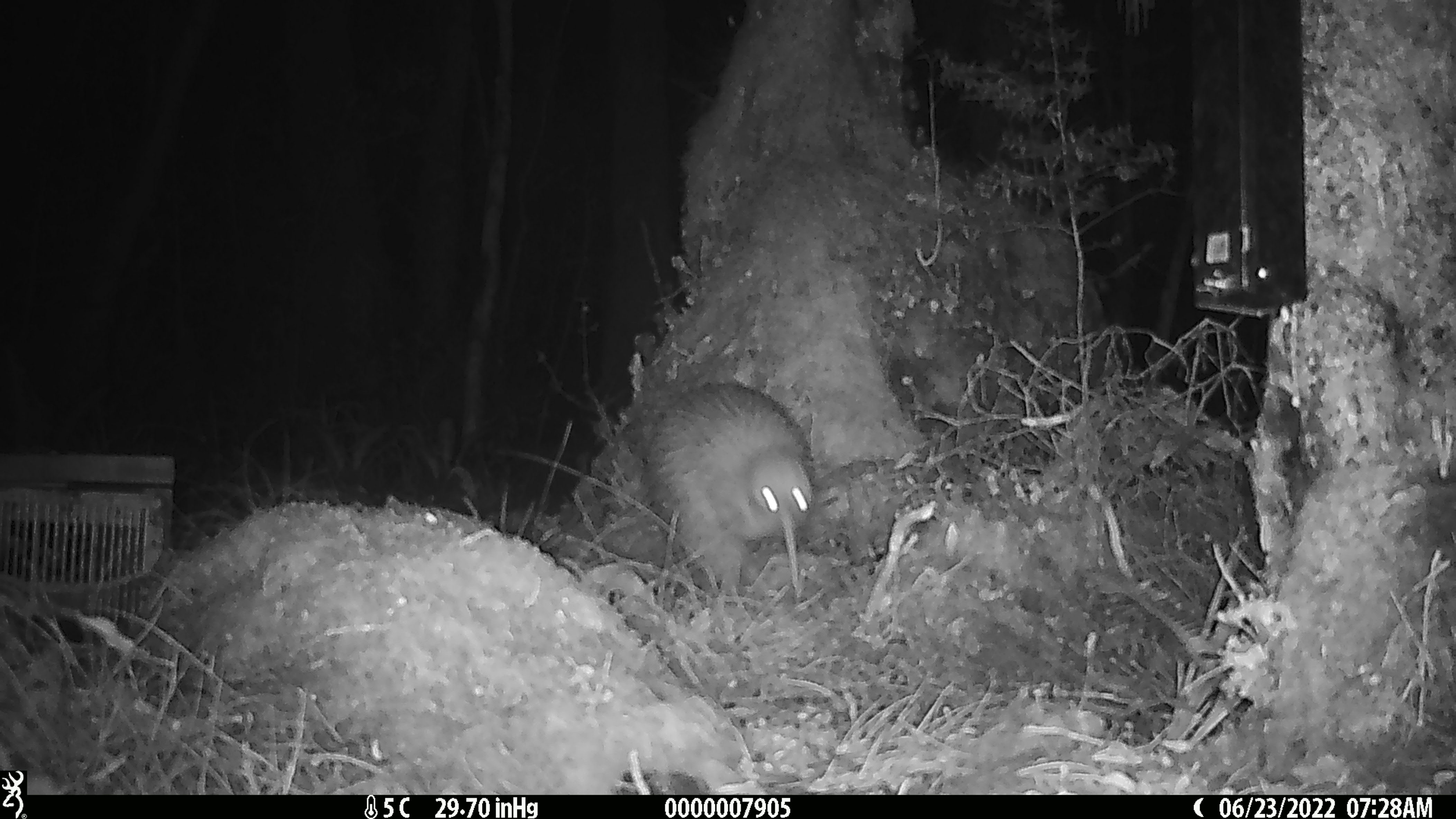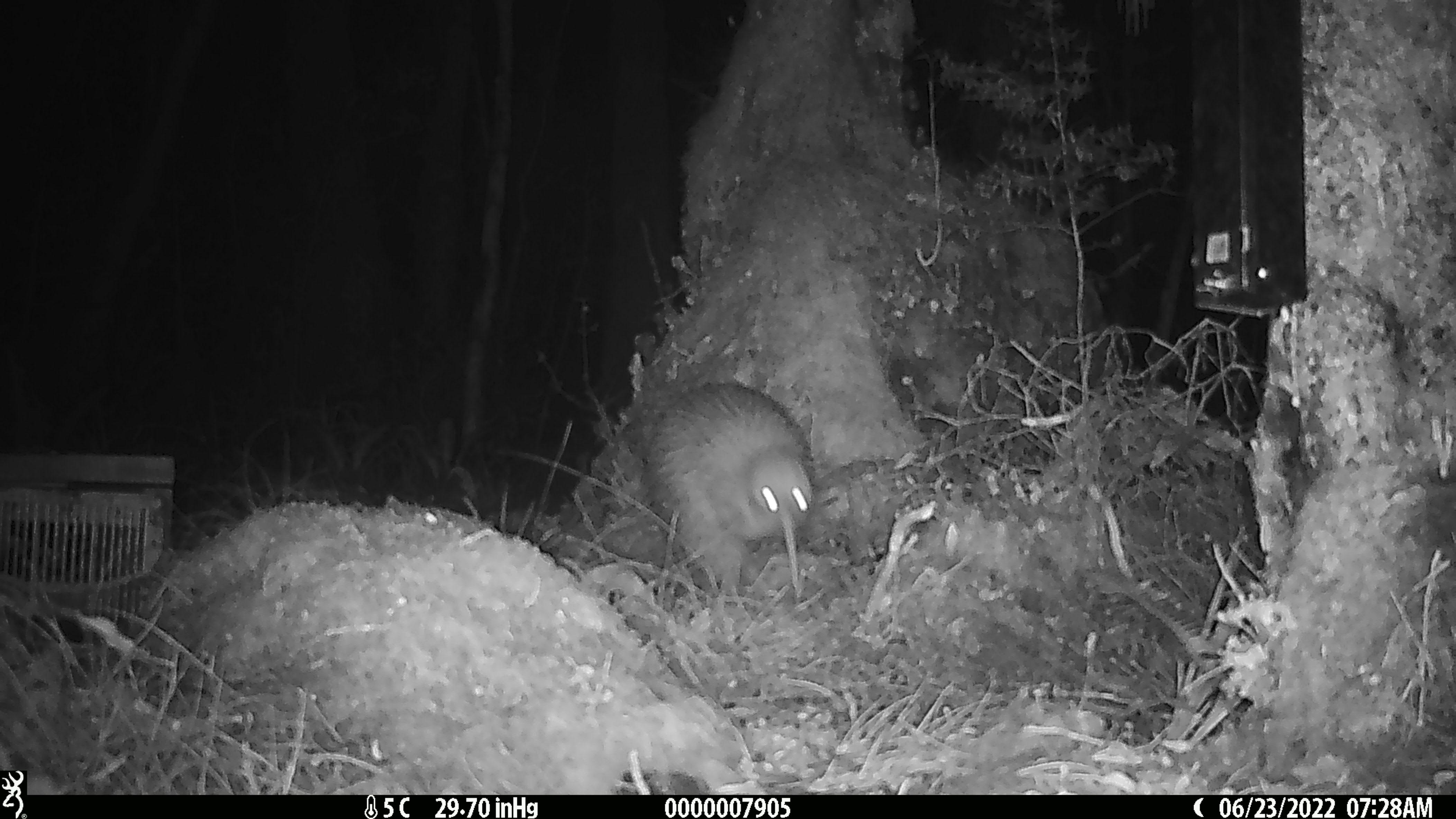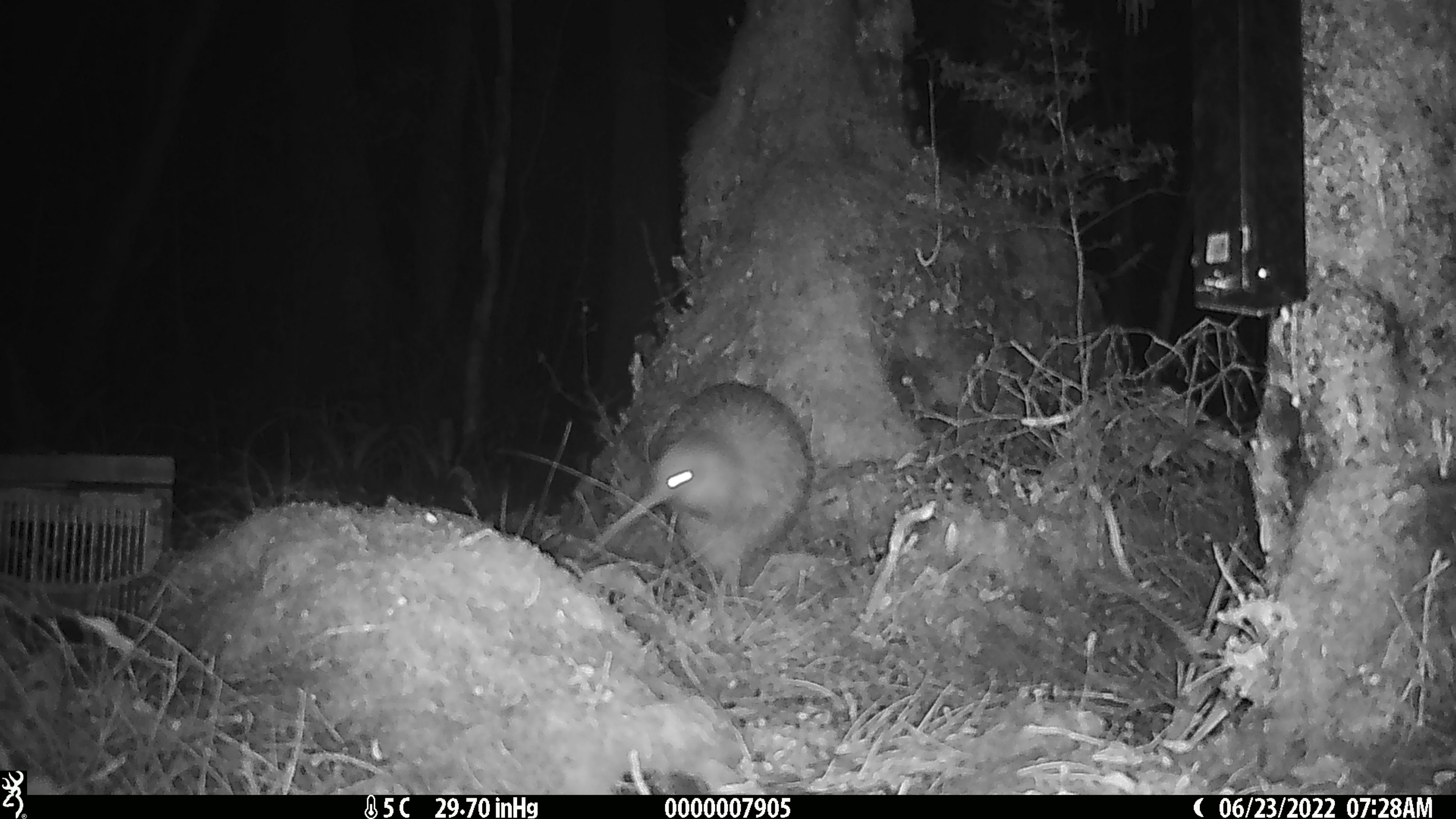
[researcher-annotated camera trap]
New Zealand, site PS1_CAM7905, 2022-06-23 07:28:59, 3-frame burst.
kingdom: Animalia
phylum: Chordata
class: Aves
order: Apterygiformes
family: Apterygidae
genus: Apteryx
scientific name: Apteryx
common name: kiwi